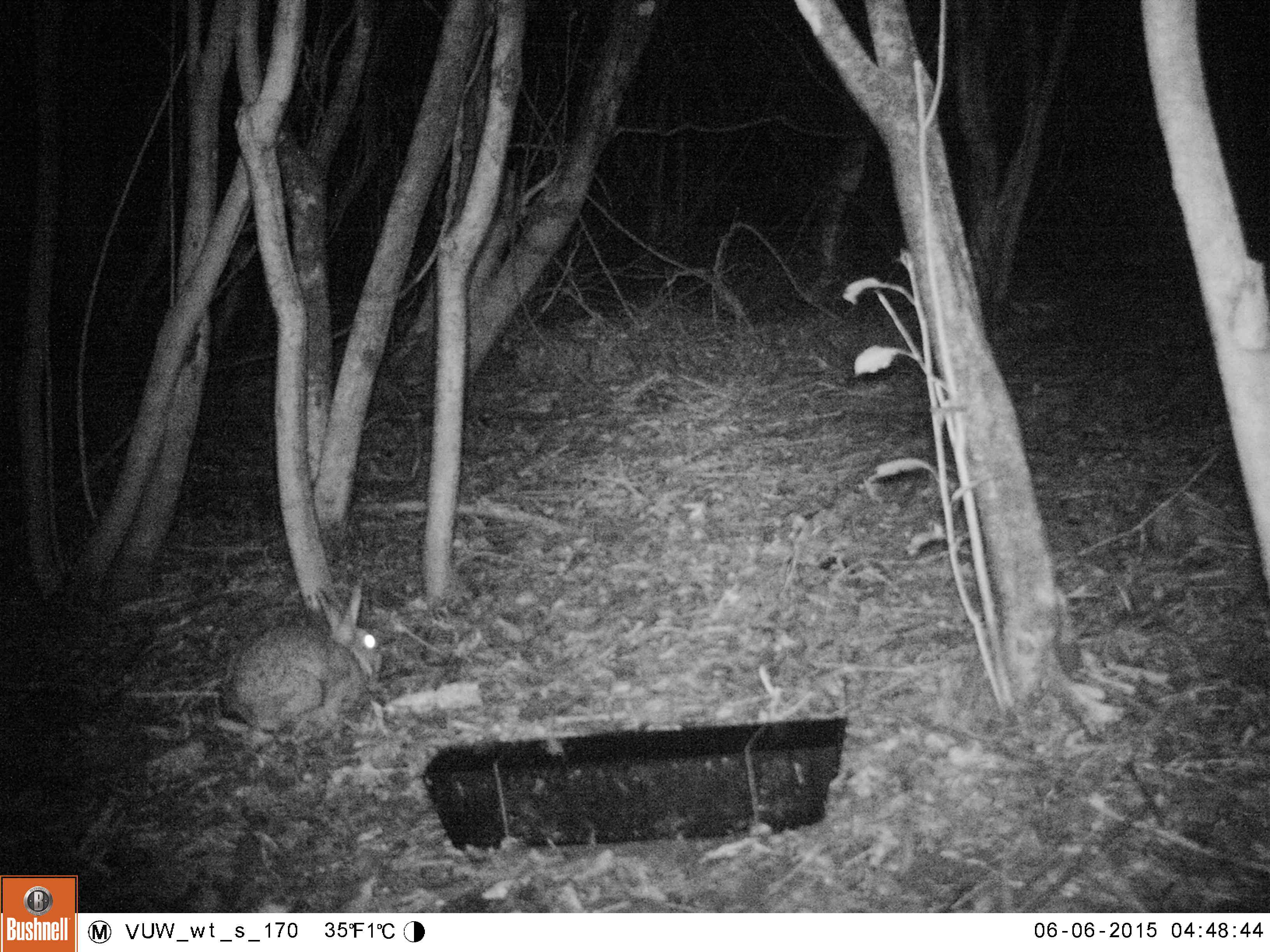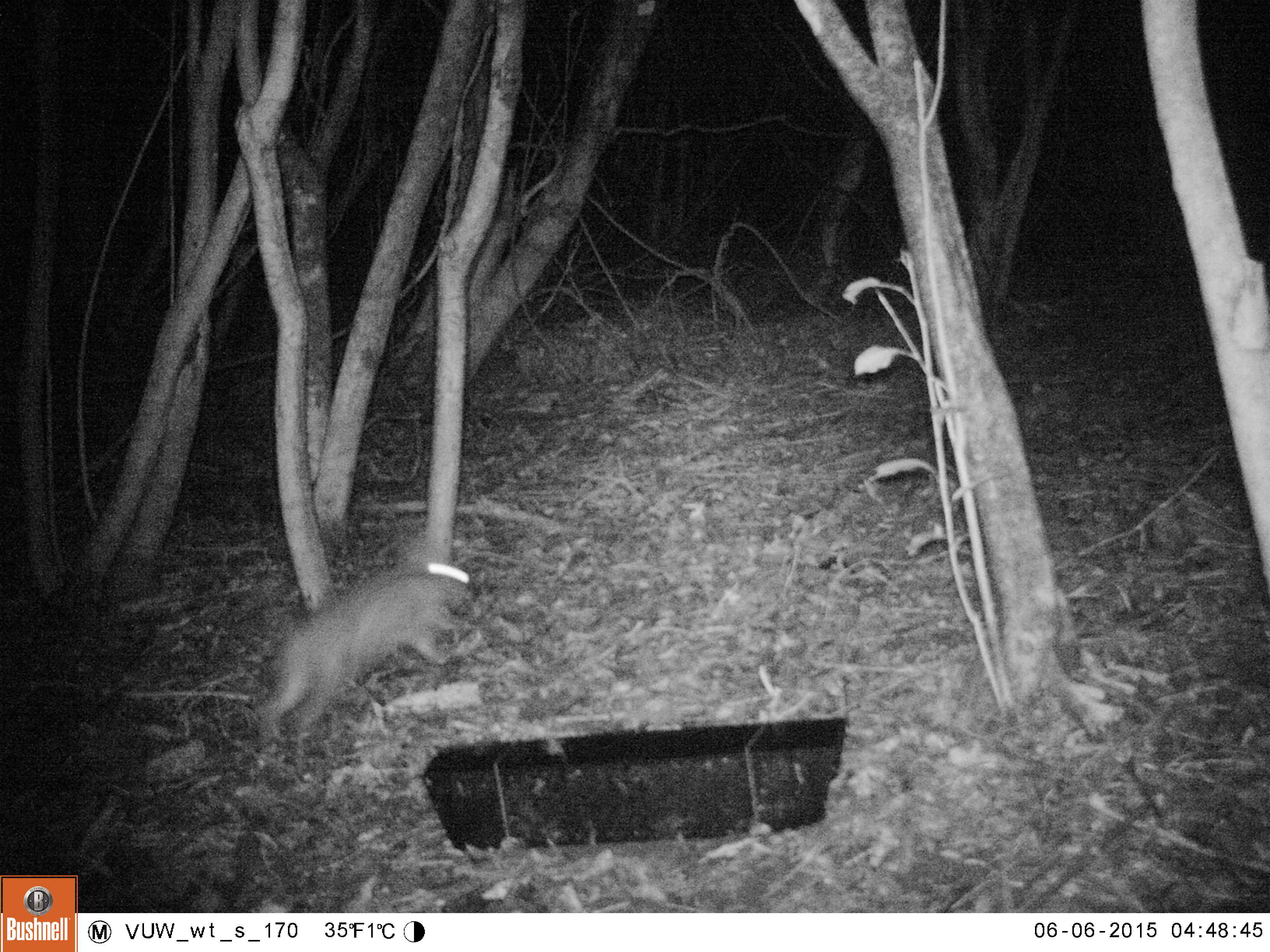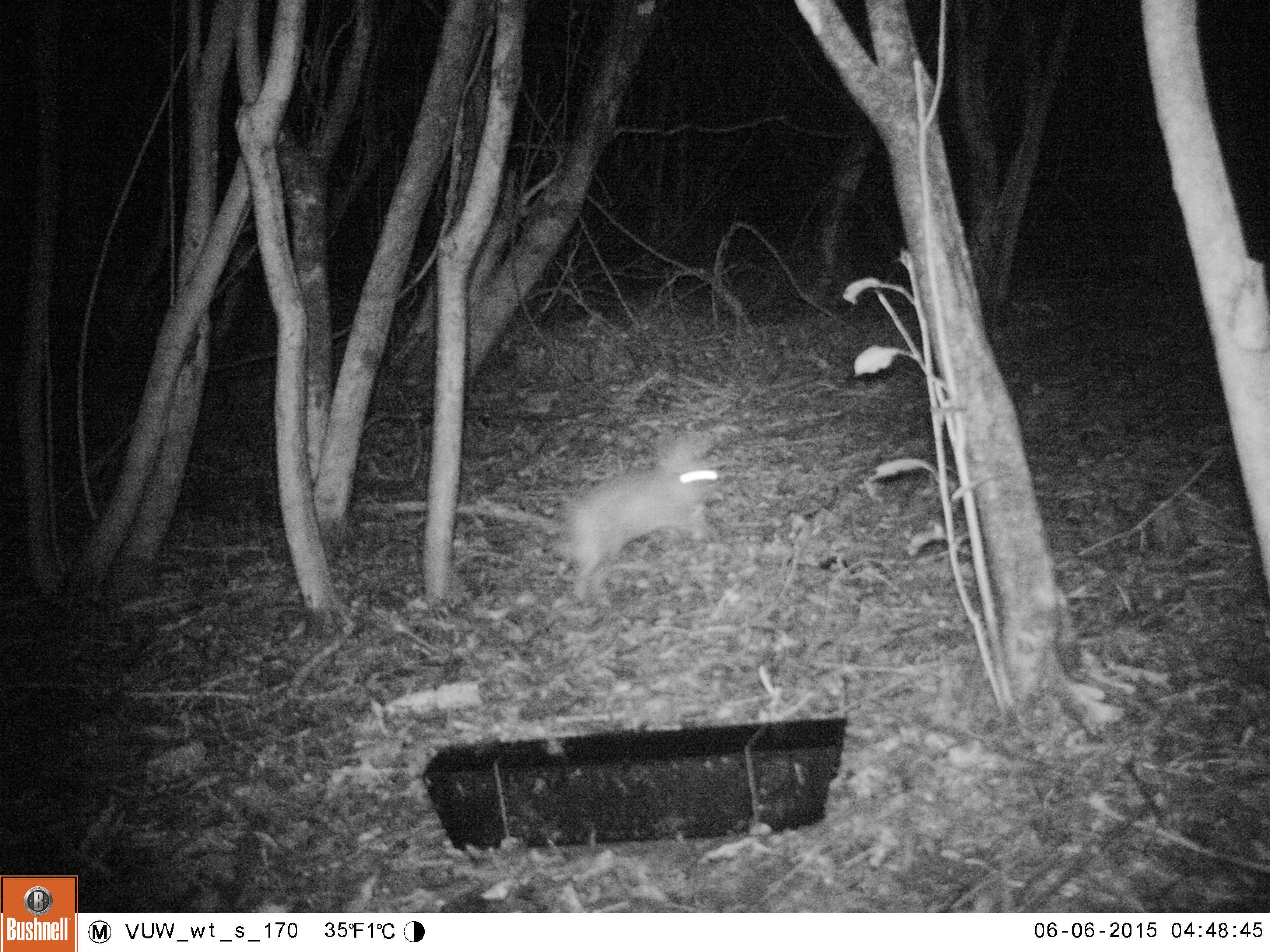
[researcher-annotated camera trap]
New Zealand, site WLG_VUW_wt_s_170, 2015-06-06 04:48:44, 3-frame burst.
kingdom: Animalia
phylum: Chordata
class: Mammalia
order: Lagomorpha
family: Leporidae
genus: Oryctolagus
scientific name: Oryctolagus cuniculus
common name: european rabbit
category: rabbit